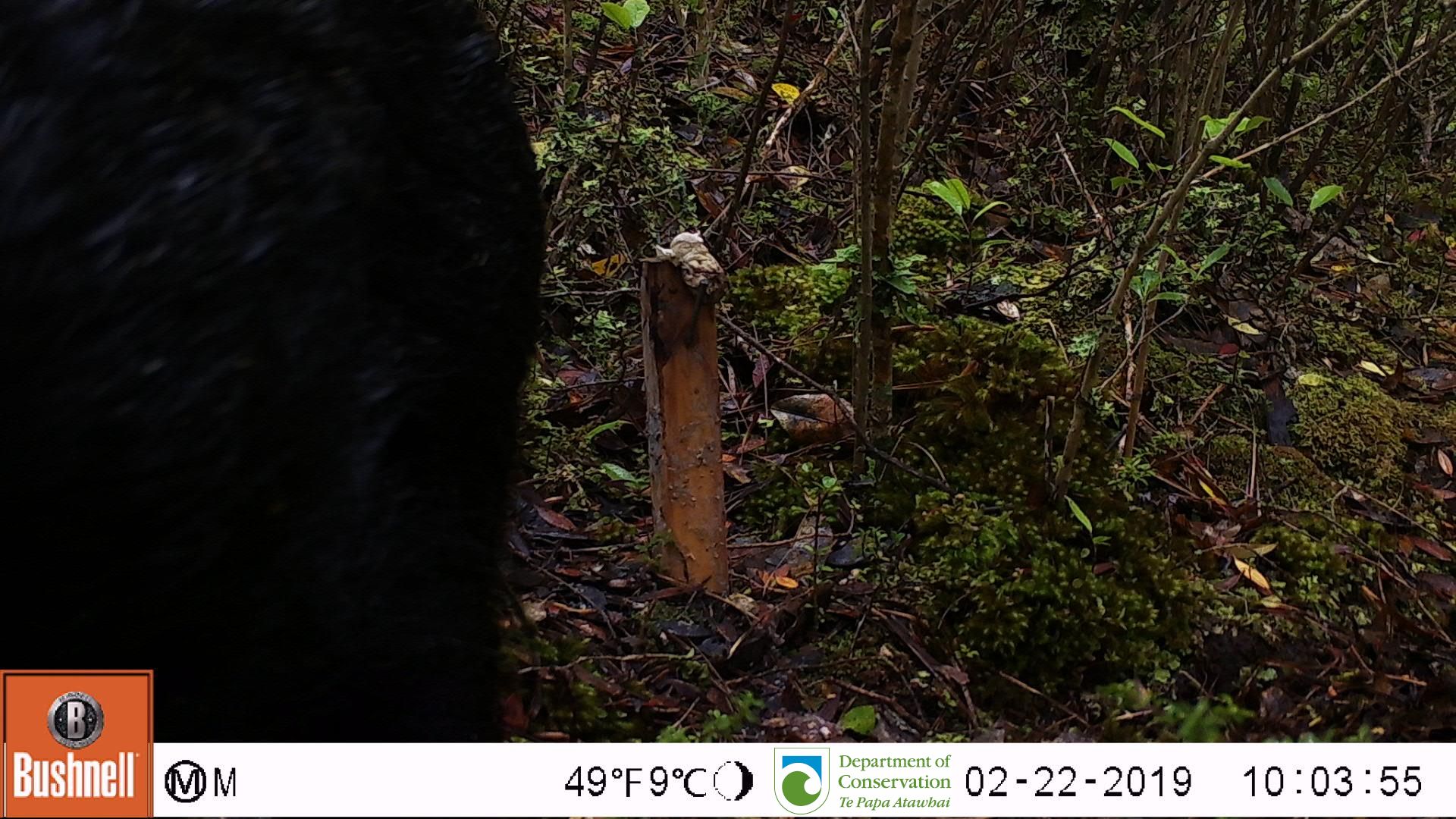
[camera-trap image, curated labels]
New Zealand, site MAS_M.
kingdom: Animalia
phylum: Chordata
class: Mammalia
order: Artiodactyla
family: Suidae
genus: Sus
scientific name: Sus scrofa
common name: pig